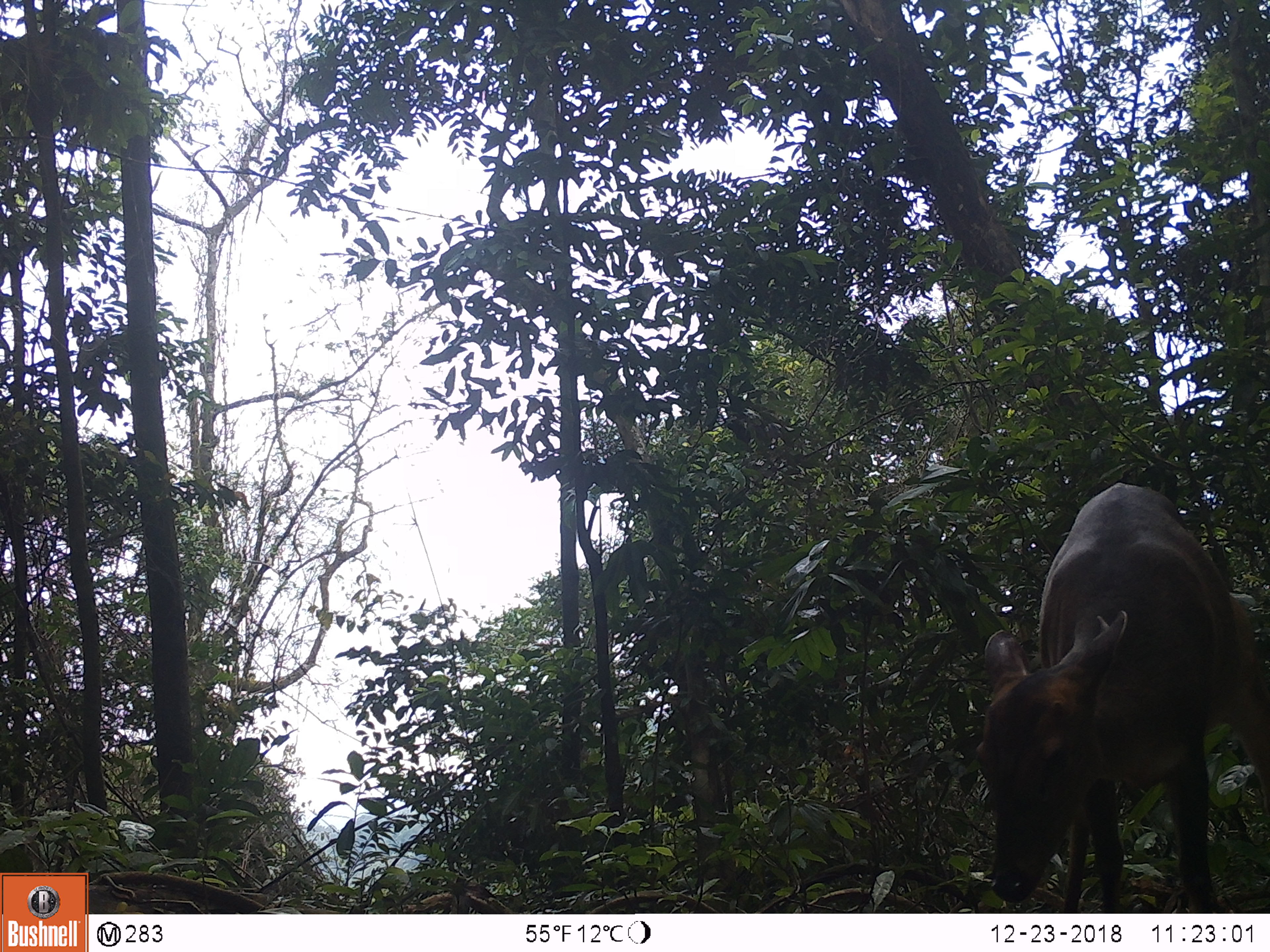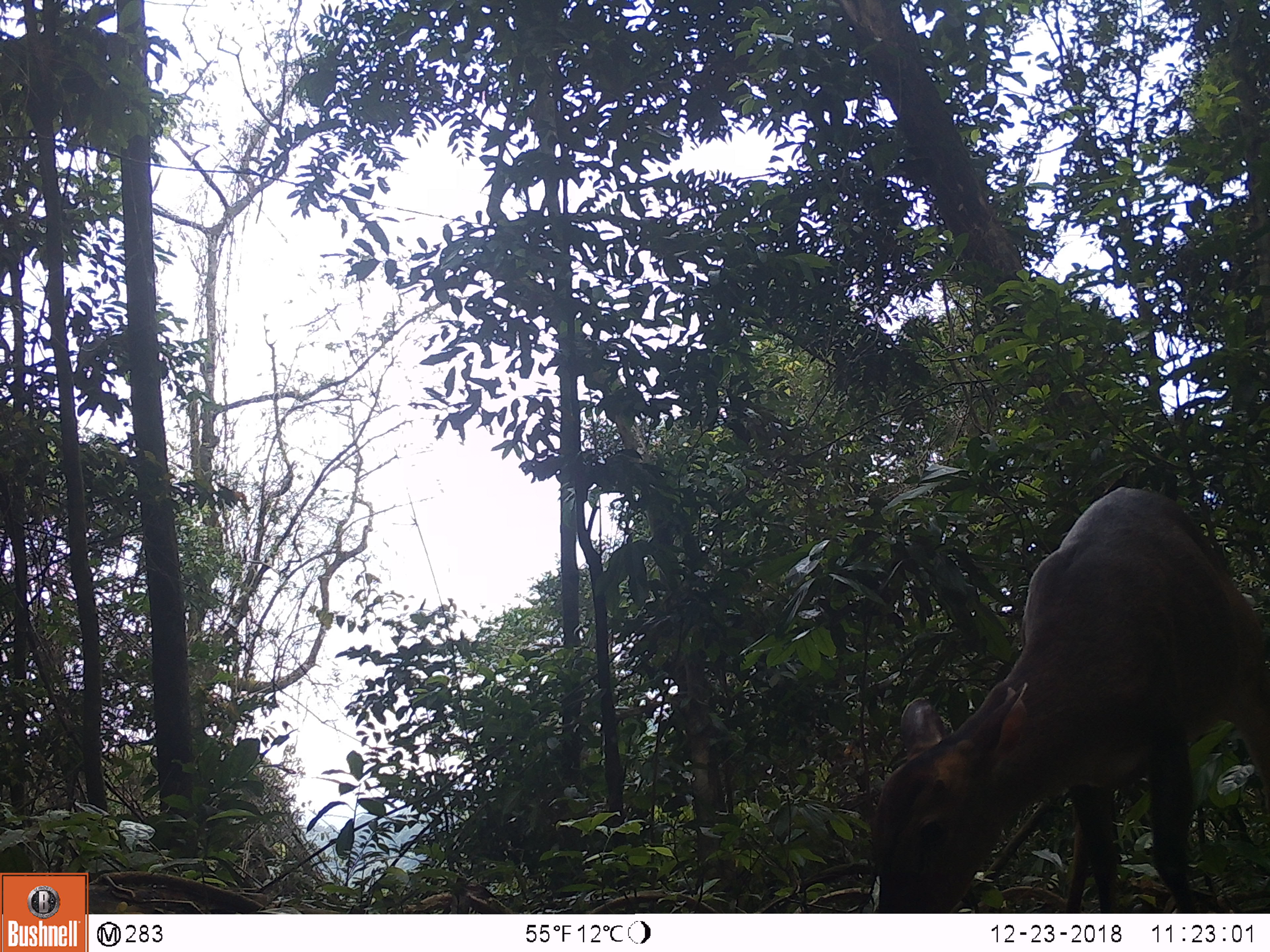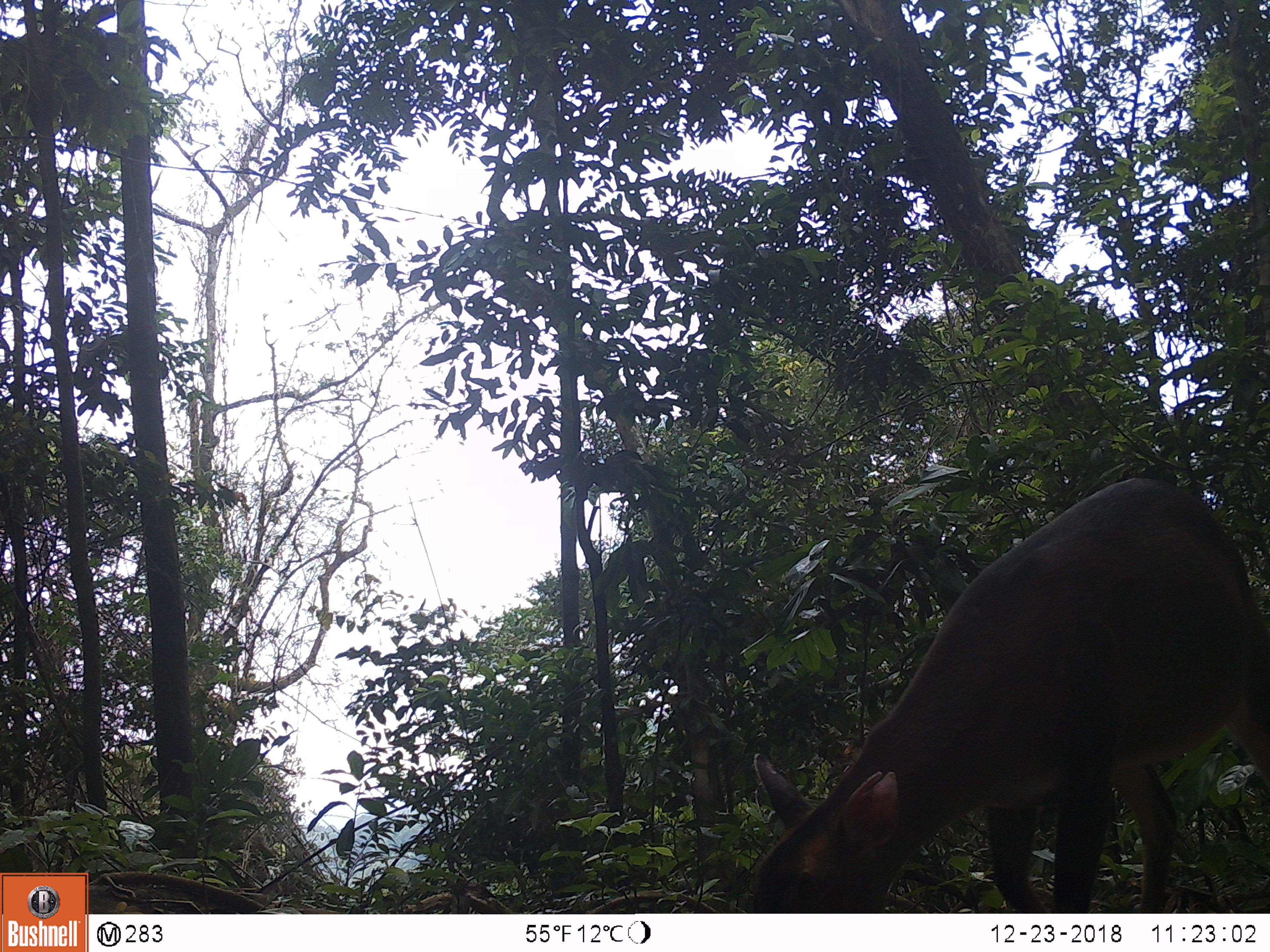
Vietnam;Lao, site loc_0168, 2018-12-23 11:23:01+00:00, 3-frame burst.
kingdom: Animalia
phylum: Chordata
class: Mammalia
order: Artiodactyla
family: Cervidae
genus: Muntiacus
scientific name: Muntiacus vuquangensis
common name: large-antlered muntjac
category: large antlered muntjac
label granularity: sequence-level